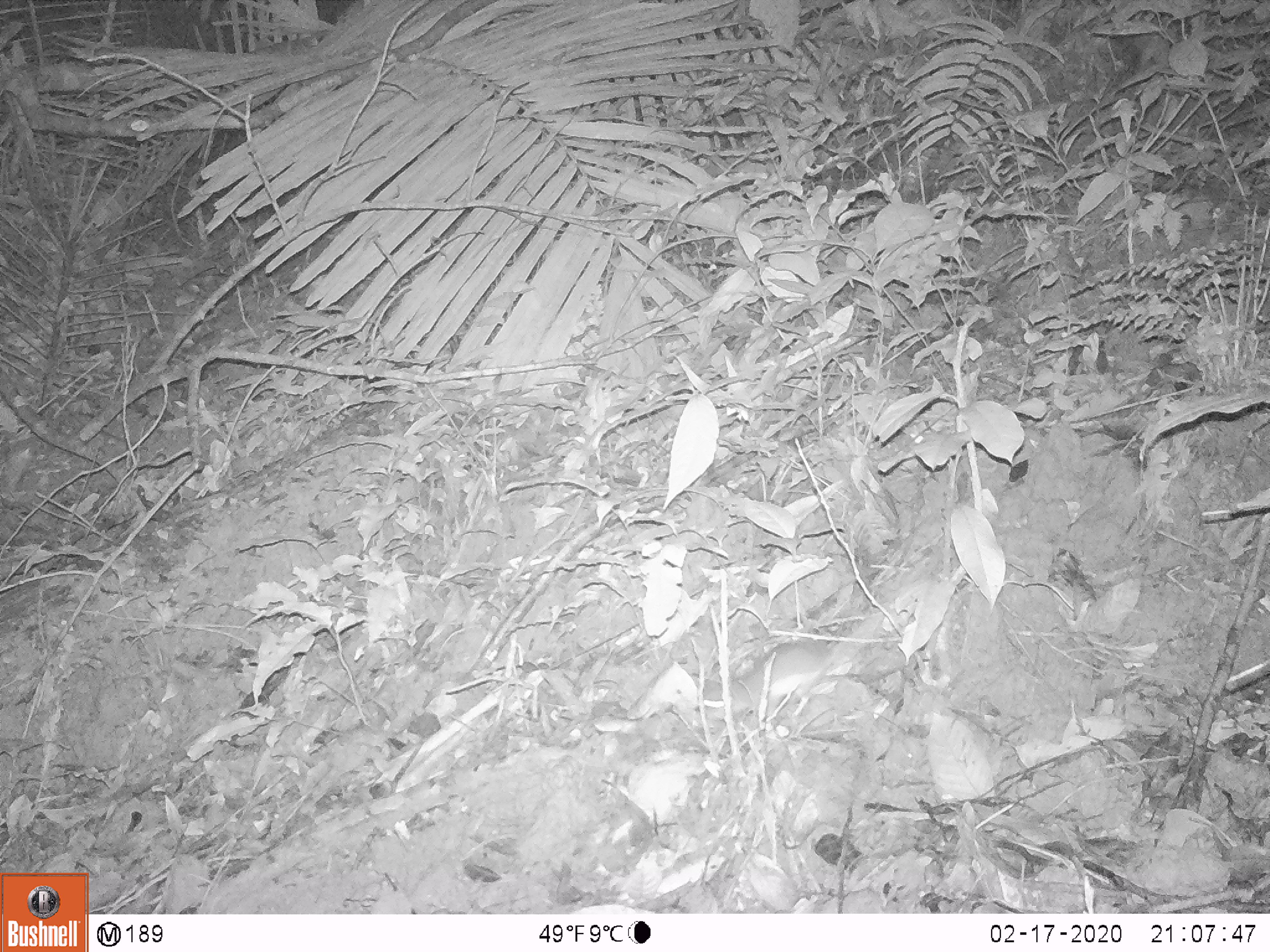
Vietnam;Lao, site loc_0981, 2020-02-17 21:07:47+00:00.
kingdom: Animalia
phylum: Chordata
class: Mammalia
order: Rodentia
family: Muridae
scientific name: Muridae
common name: old-world mice and rats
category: unidentified murid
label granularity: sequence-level